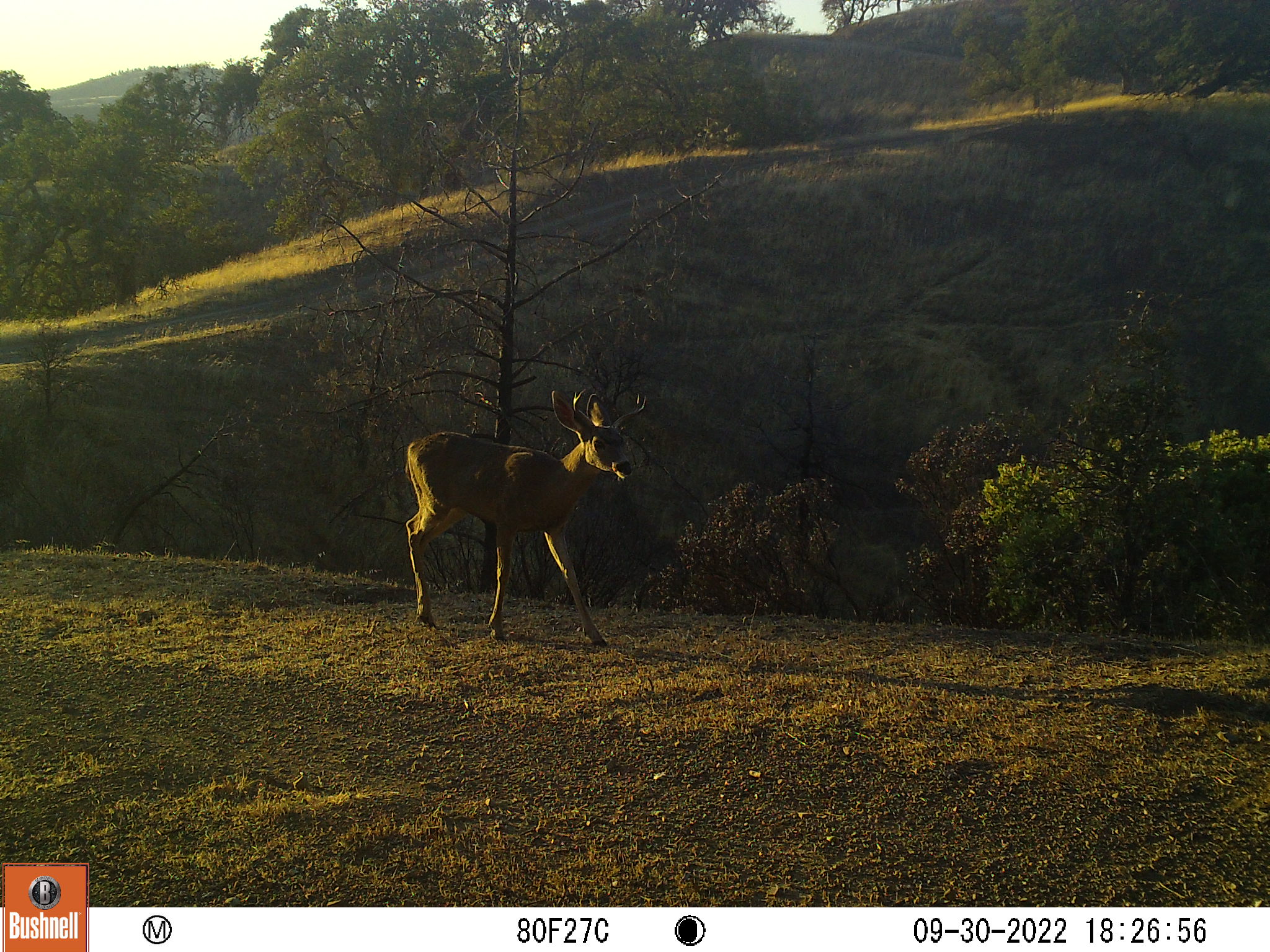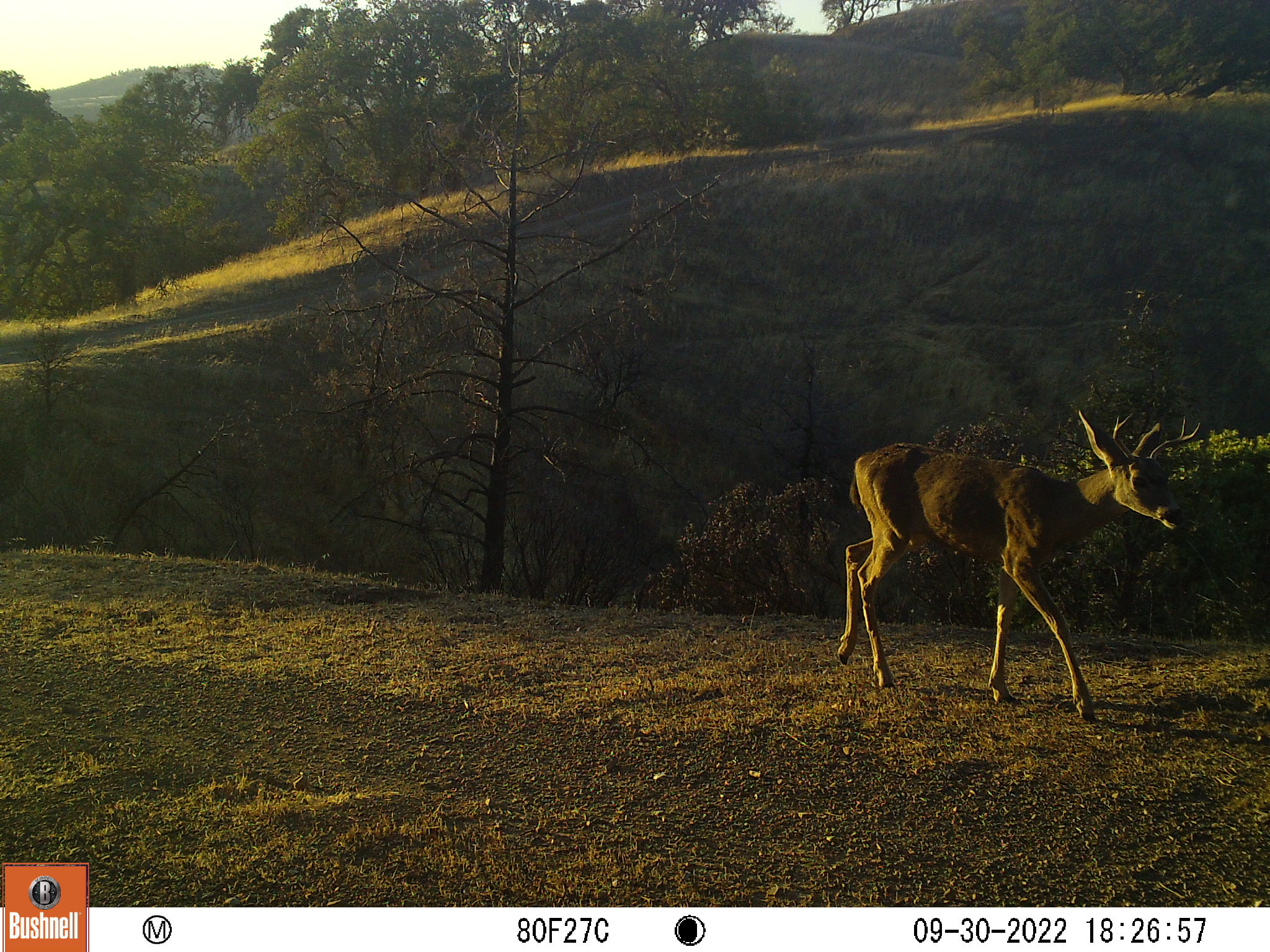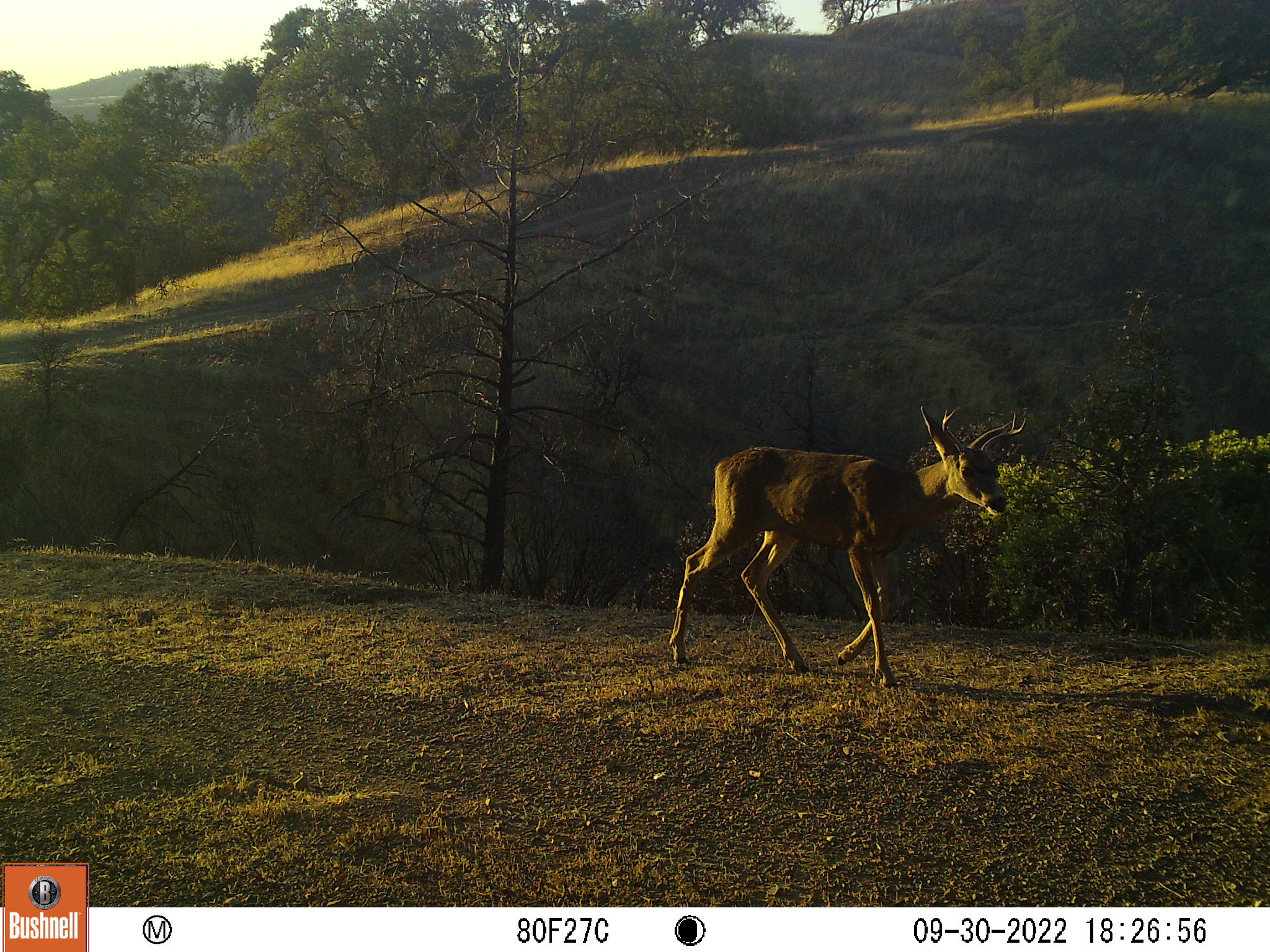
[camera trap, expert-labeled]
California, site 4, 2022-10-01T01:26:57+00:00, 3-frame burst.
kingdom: Animalia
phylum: Chordata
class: Mammalia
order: Artiodactyla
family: Cervidae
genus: Odocoileus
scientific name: Odocoileus hemionus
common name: mule deer